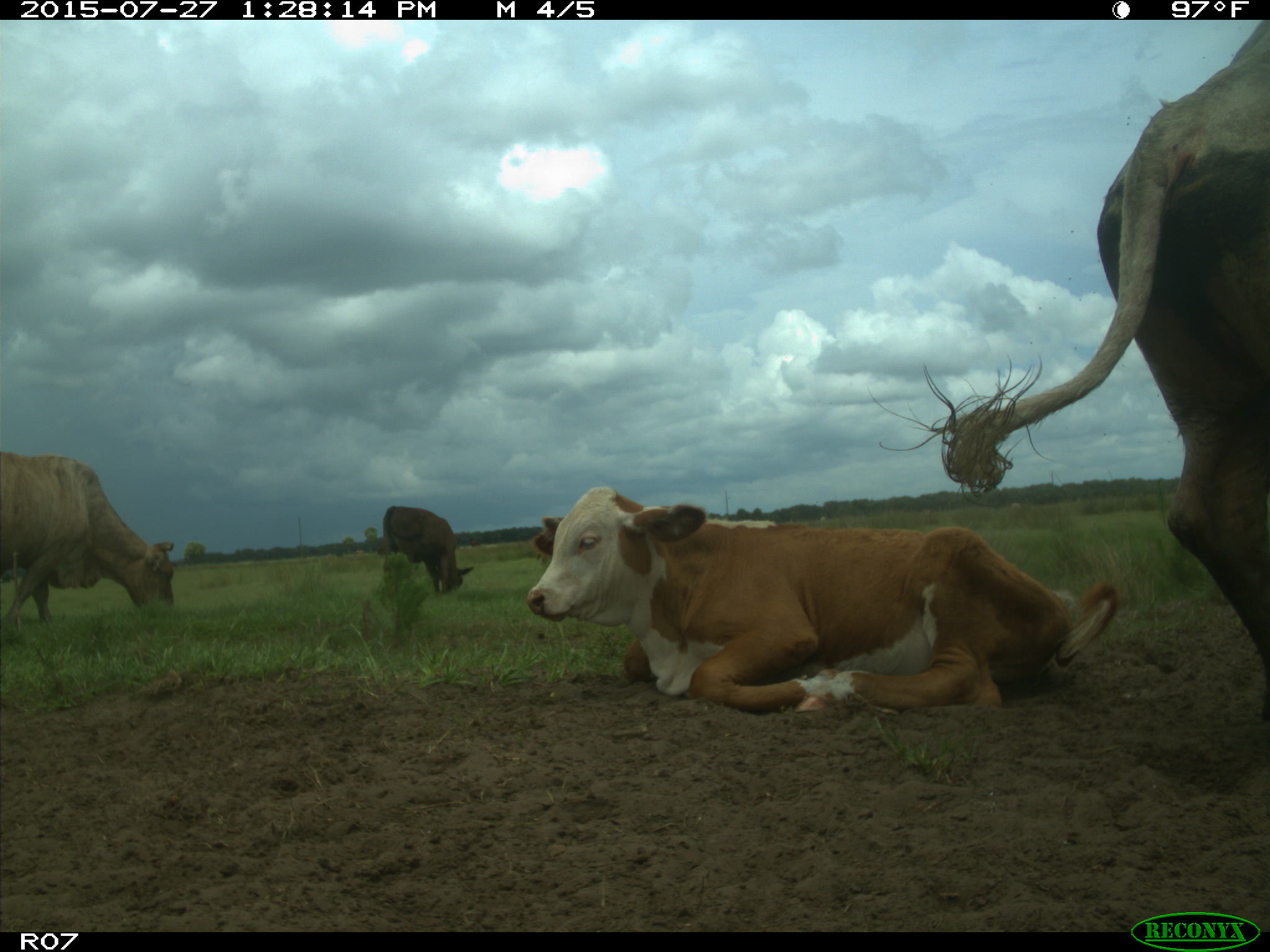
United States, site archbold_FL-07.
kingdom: Animalia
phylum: Chordata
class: Mammalia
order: Artiodactyla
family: Bovidae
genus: Bos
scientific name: Bos taurus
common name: domestic cow